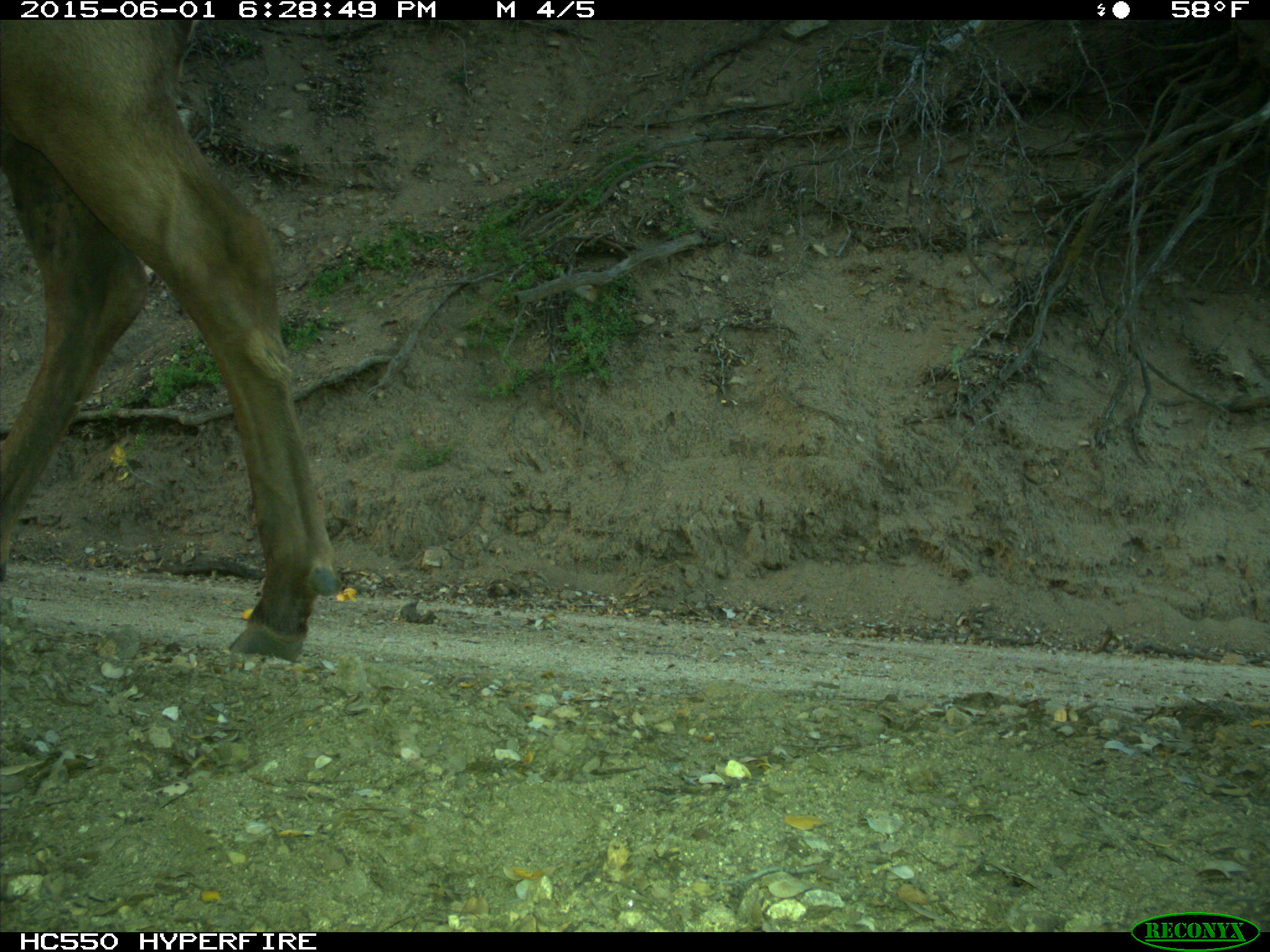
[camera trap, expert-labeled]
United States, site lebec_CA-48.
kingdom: Animalia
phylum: Chordata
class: Mammalia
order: Artiodactyla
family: Cervidae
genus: Cervus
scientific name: Cervus canadensis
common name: elk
Cervus canadensis (elk).